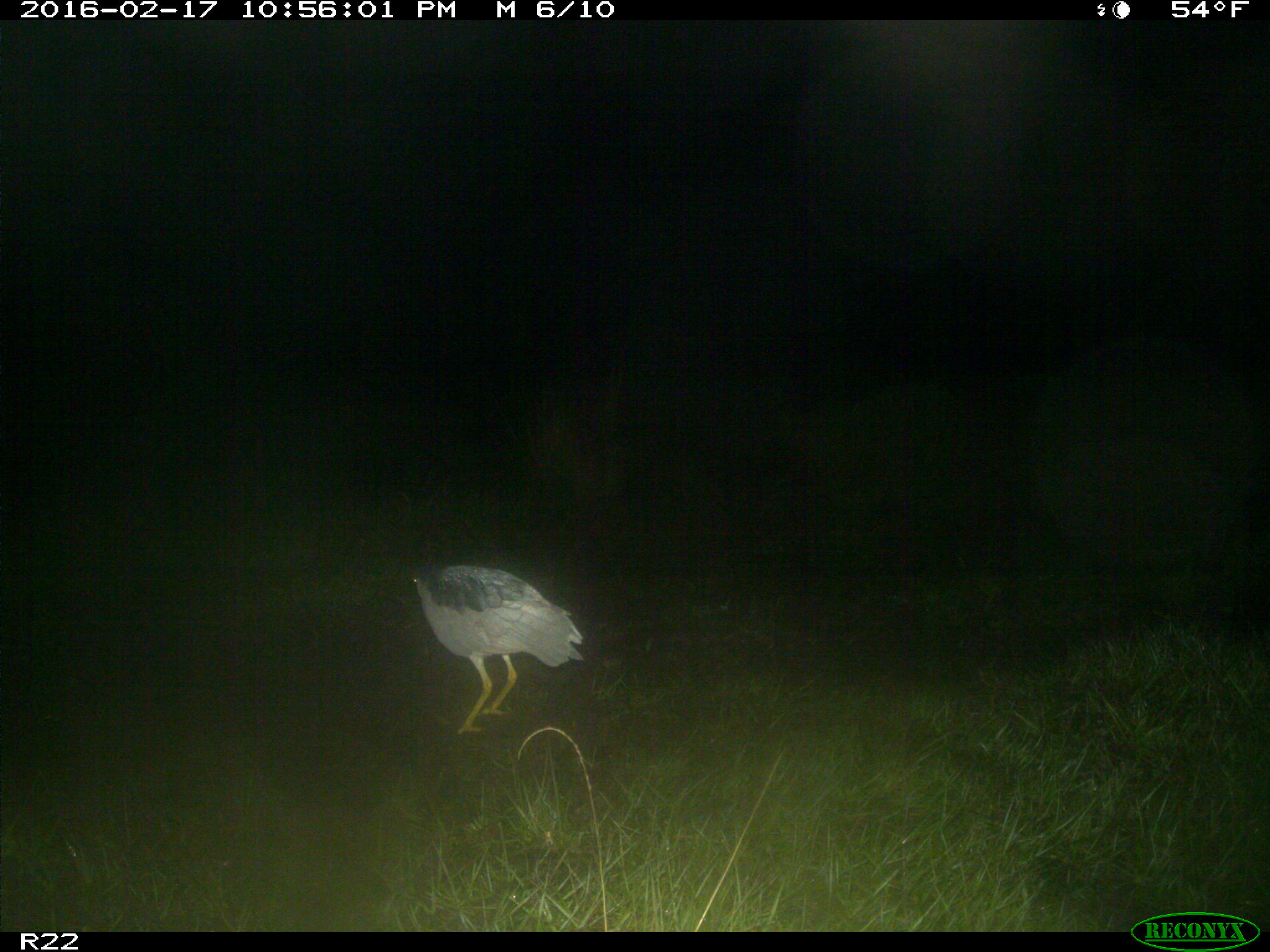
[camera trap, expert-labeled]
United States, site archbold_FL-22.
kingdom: Animalia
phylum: Chordata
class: Mammalia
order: Artiodactyla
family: Bovidae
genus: Bos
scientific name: Bos taurus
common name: domestic cow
Bos taurus (domestic cow).